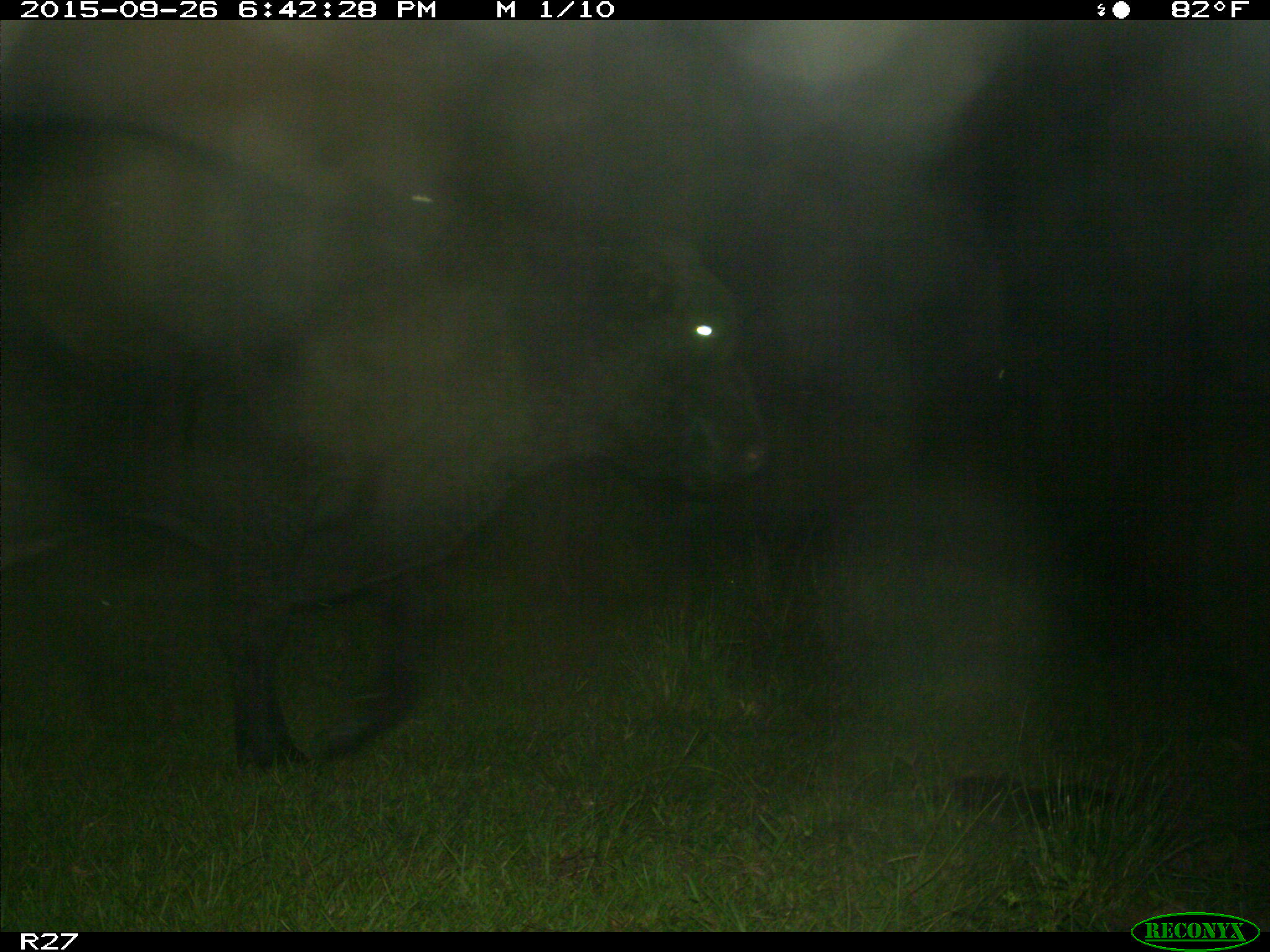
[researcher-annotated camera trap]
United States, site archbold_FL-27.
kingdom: Animalia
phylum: Chordata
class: Mammalia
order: Artiodactyla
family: Bovidae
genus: Bos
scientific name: Bos taurus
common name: domestic cow